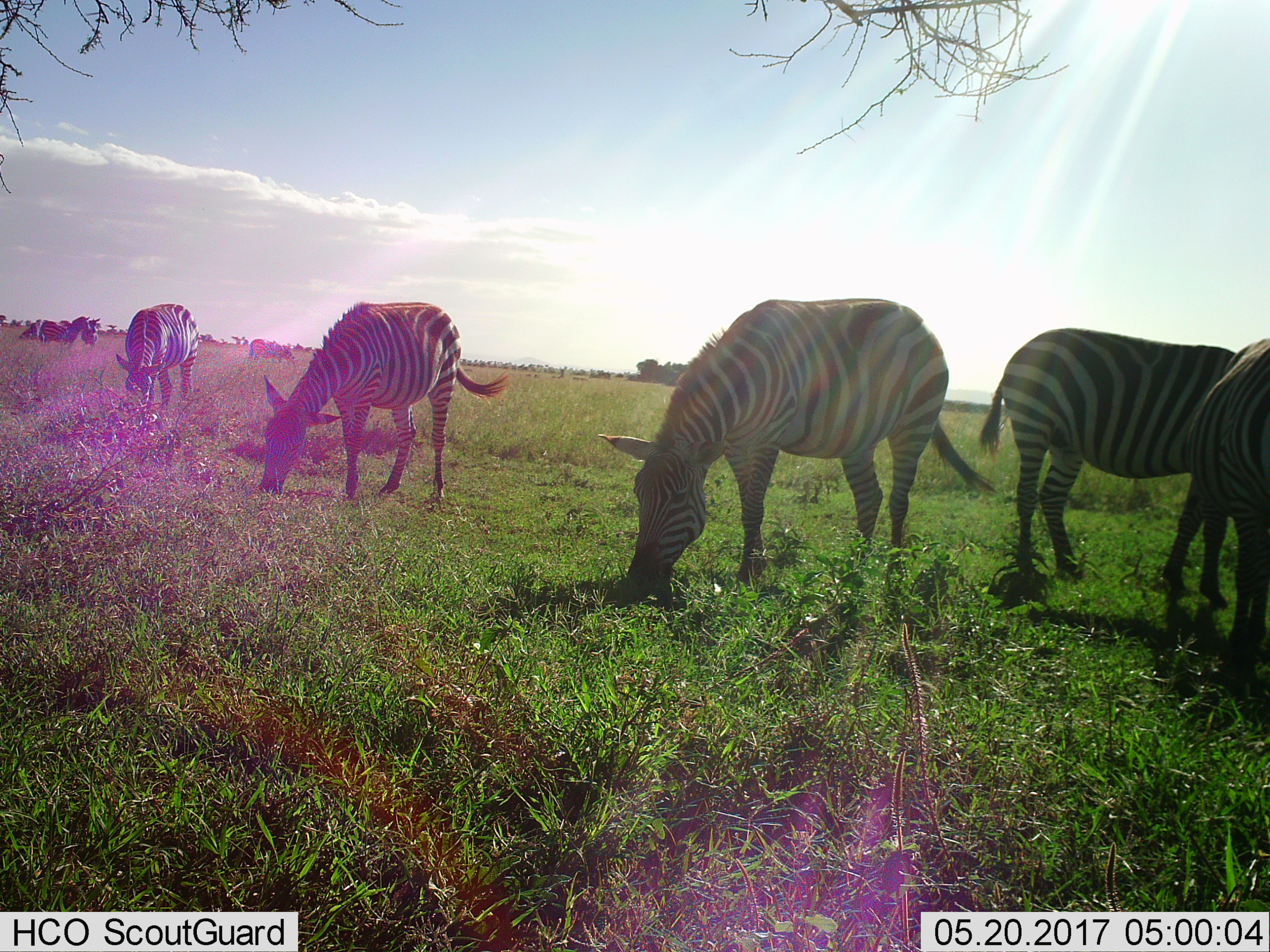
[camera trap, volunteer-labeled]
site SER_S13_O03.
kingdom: Animalia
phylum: Chordata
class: Mammalia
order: Perissodactyla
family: Equidae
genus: Equus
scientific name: Equus quagga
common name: plains zebra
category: zebraplains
Zebraplains (plains zebra) (Equus quagga), count 8. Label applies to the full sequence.